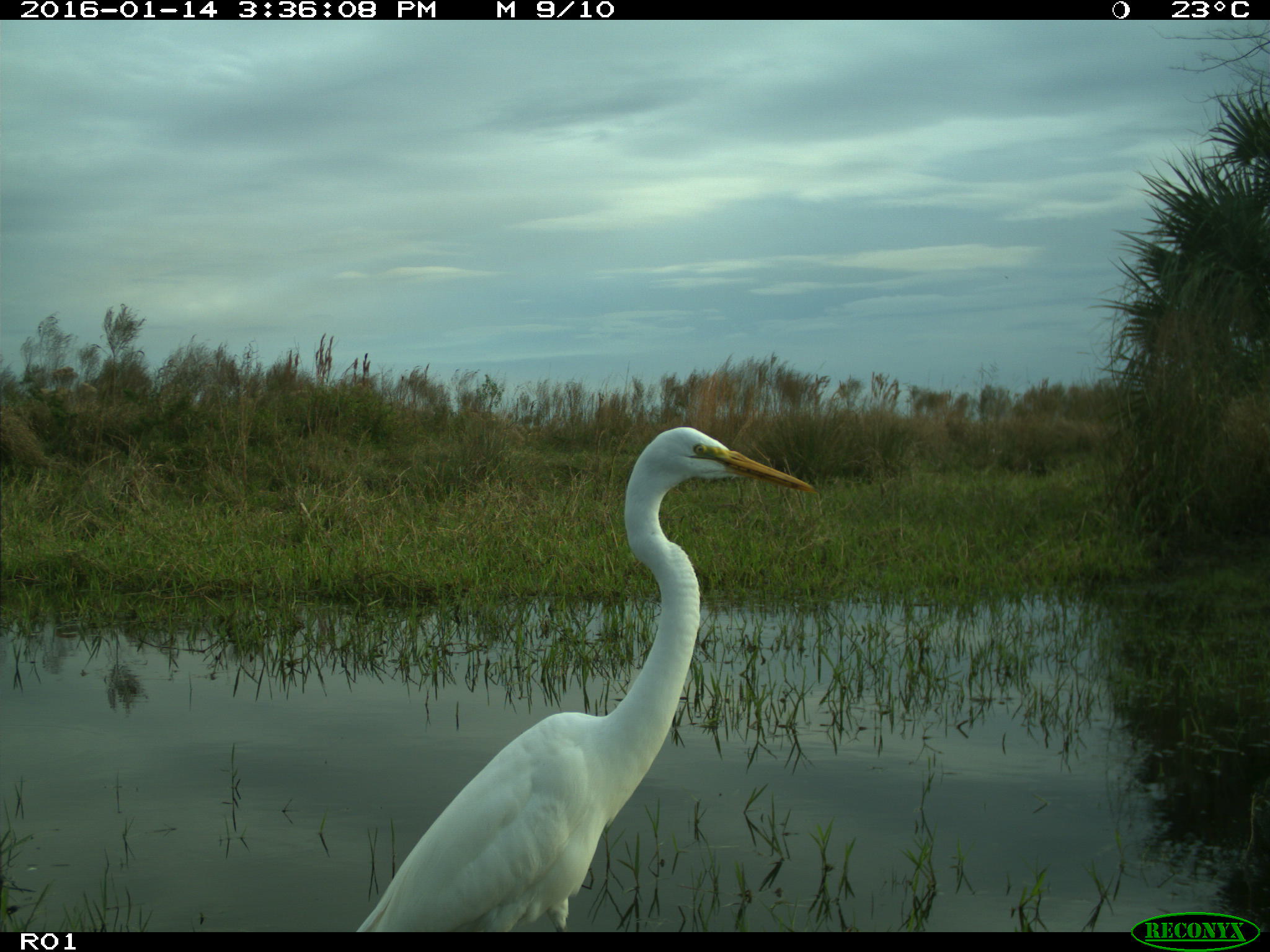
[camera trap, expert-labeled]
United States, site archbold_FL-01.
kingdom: Animalia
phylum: Chordata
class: Aves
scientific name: Aves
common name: birds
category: unidentified bird